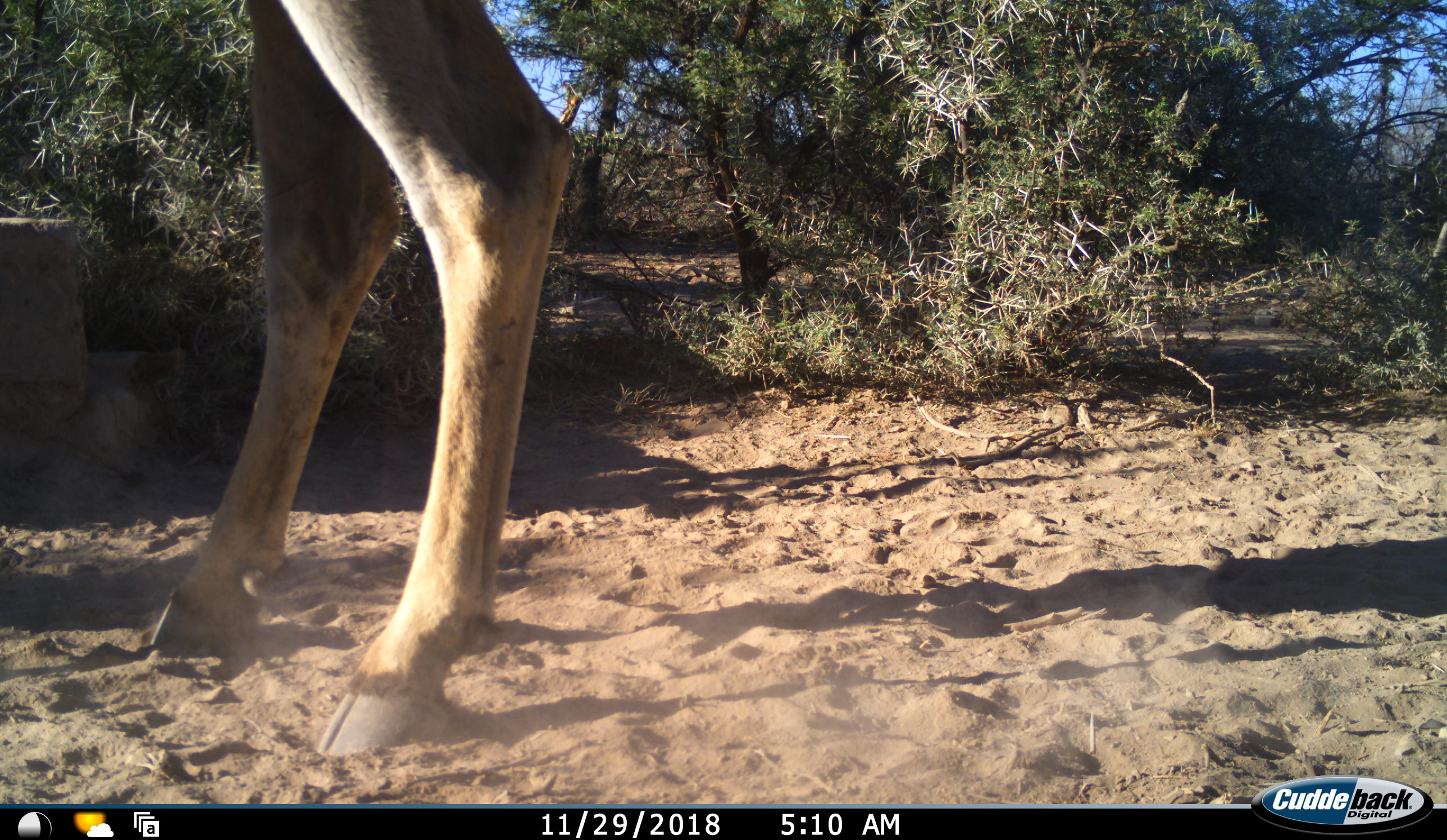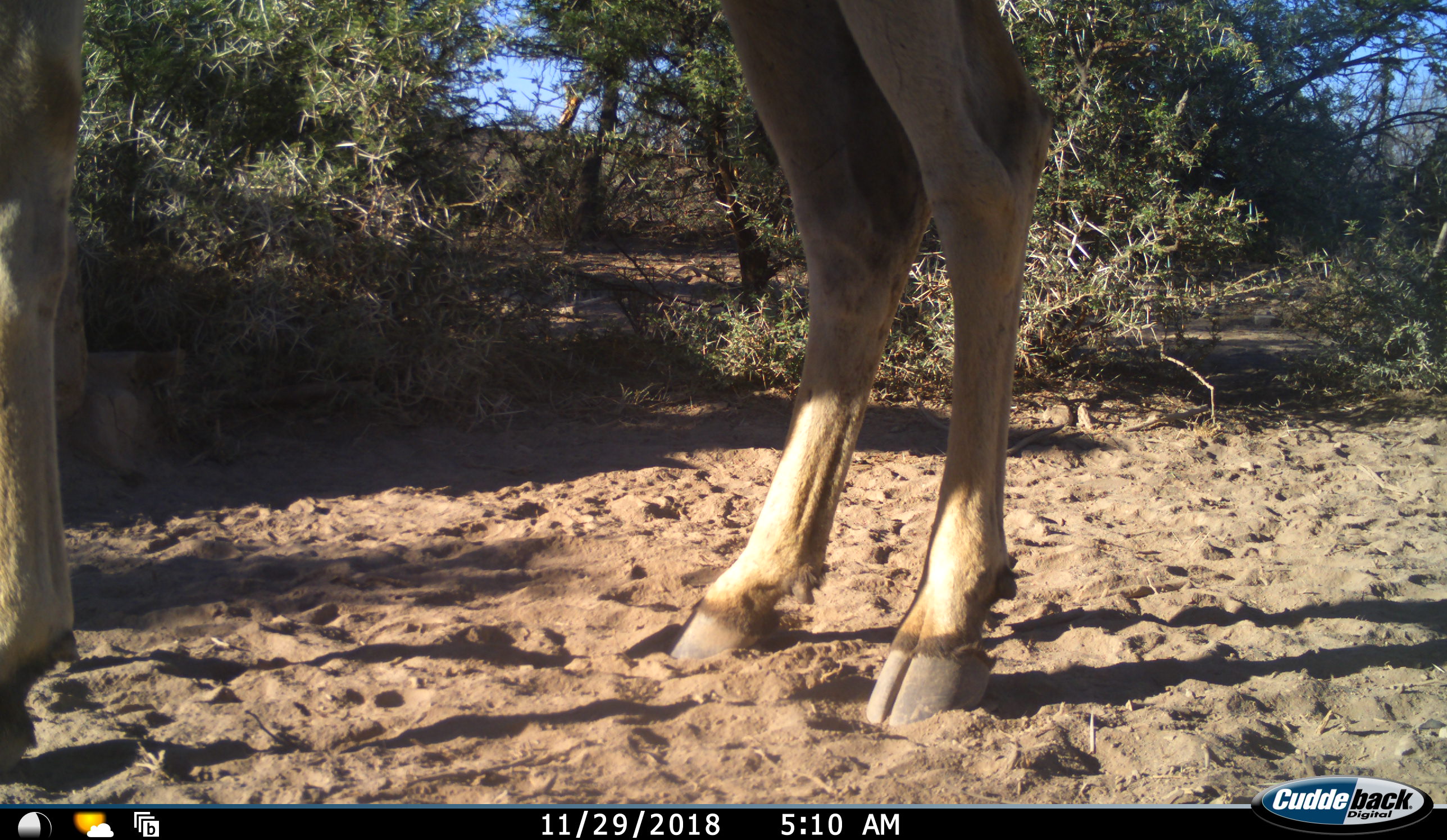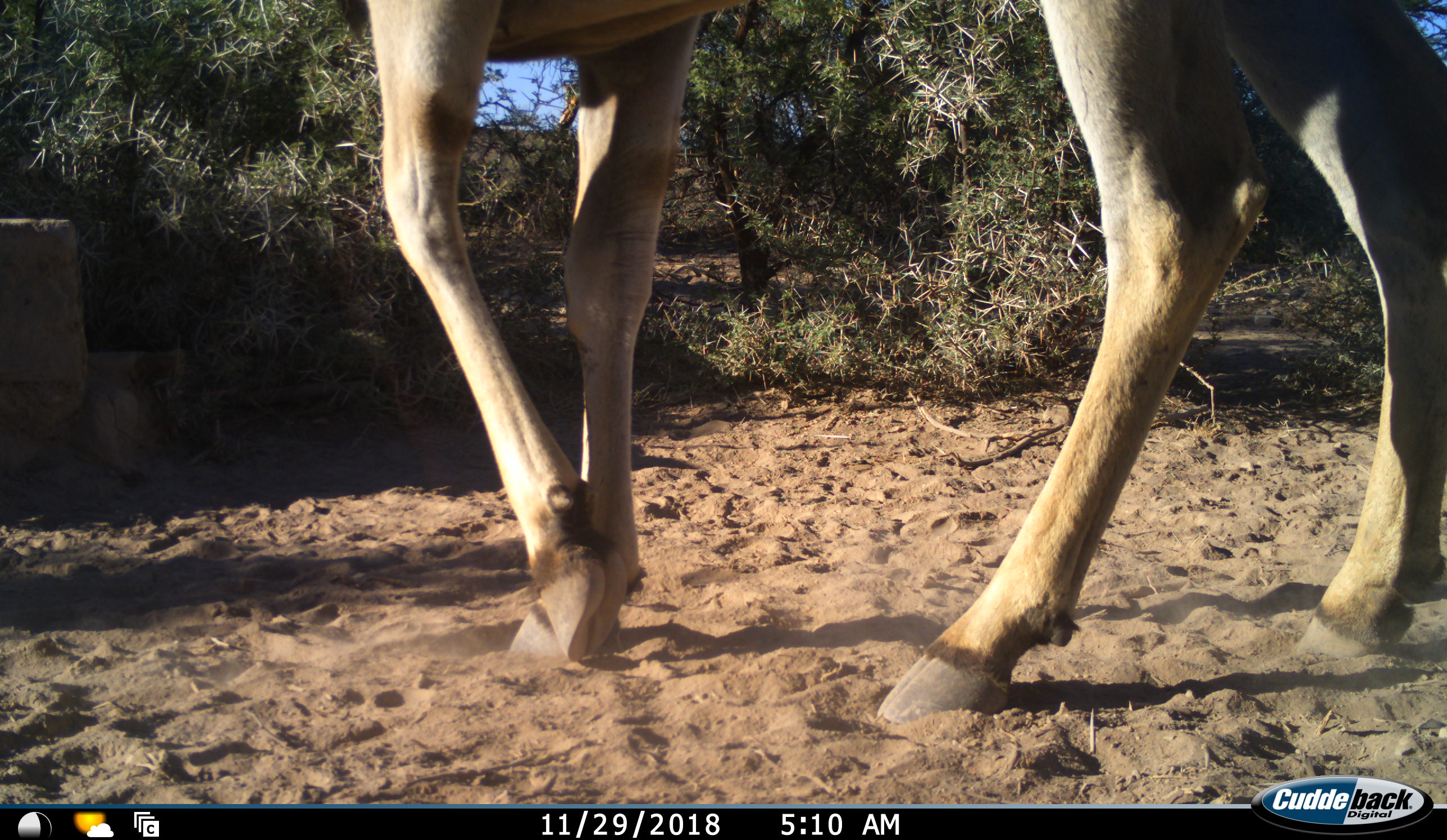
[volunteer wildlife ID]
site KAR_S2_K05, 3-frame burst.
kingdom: Animalia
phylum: Chordata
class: Mammalia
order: Artiodactyla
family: Bovidae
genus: Tragelaphus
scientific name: Tragelaphus oryx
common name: eland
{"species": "eland (Tragelaphus oryx)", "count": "1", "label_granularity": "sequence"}